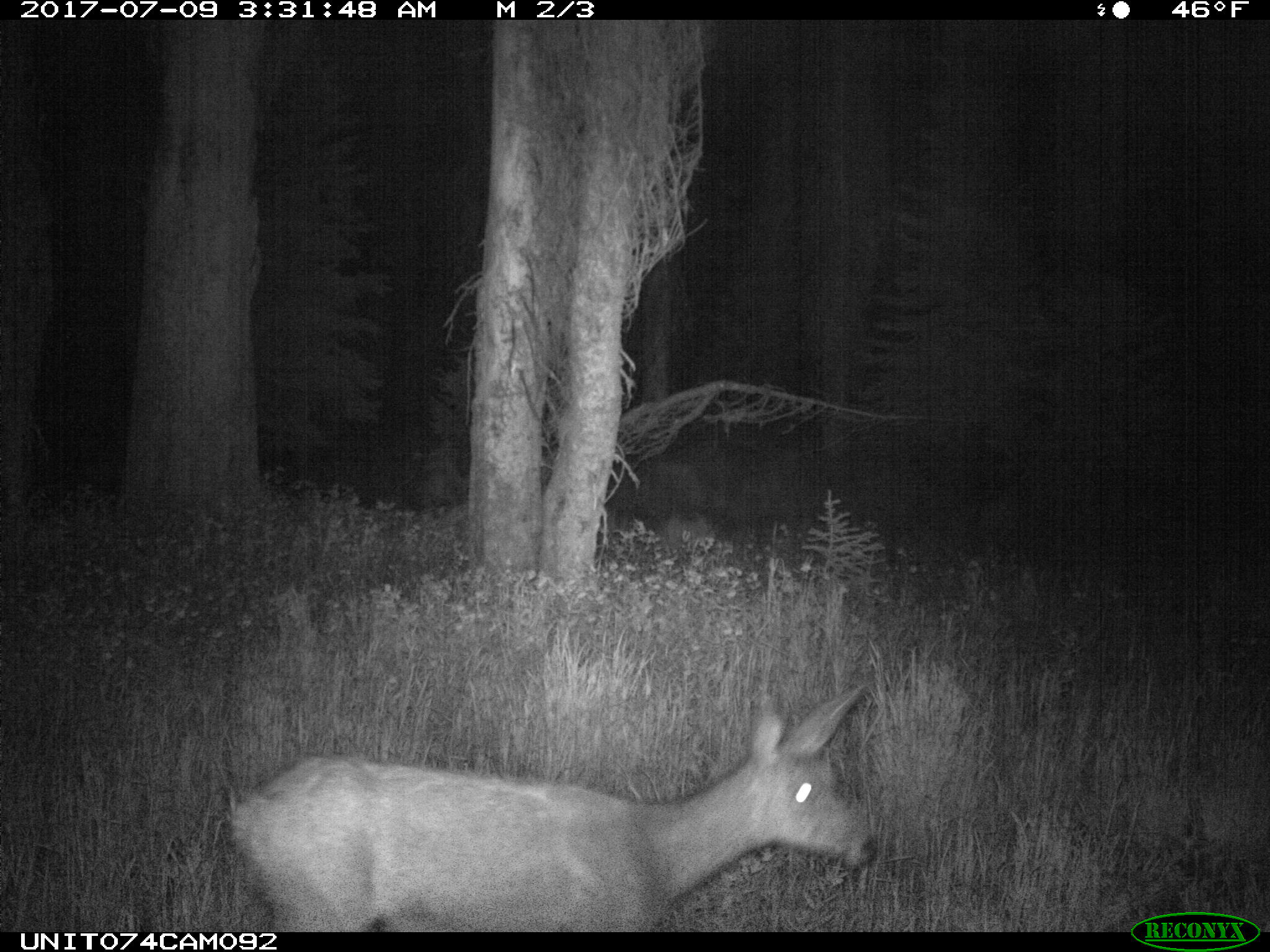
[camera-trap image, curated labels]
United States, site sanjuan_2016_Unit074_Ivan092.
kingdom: Animalia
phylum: Chordata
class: Mammalia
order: Artiodactyla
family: Cervidae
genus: Odocoileus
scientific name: Odocoileus hemionus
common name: mule deer